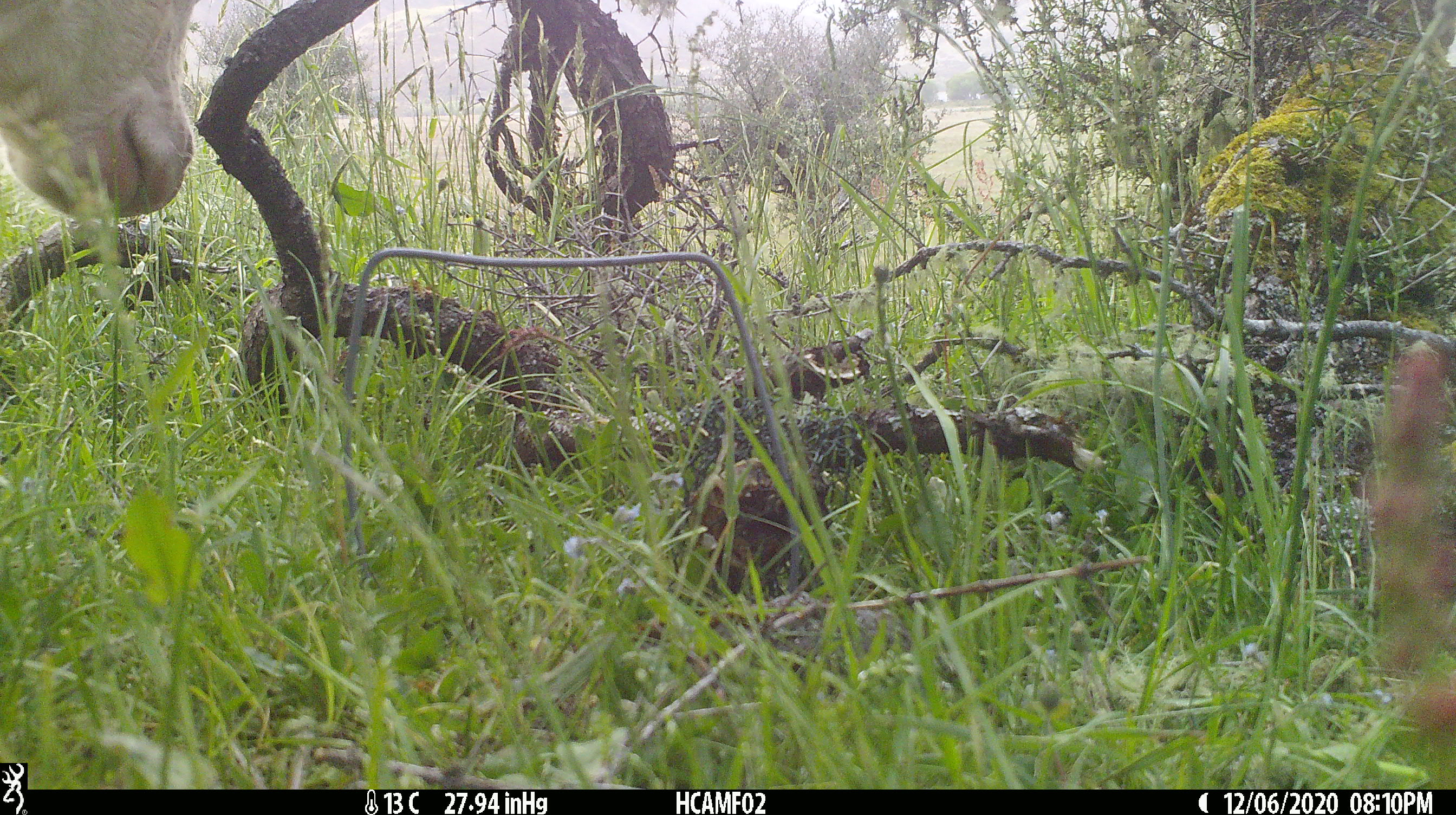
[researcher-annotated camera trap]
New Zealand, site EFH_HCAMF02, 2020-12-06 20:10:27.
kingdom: Animalia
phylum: Chordata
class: Mammalia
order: Artiodactyla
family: Bovidae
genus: Bos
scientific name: Bos taurus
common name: domestic cow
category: cow